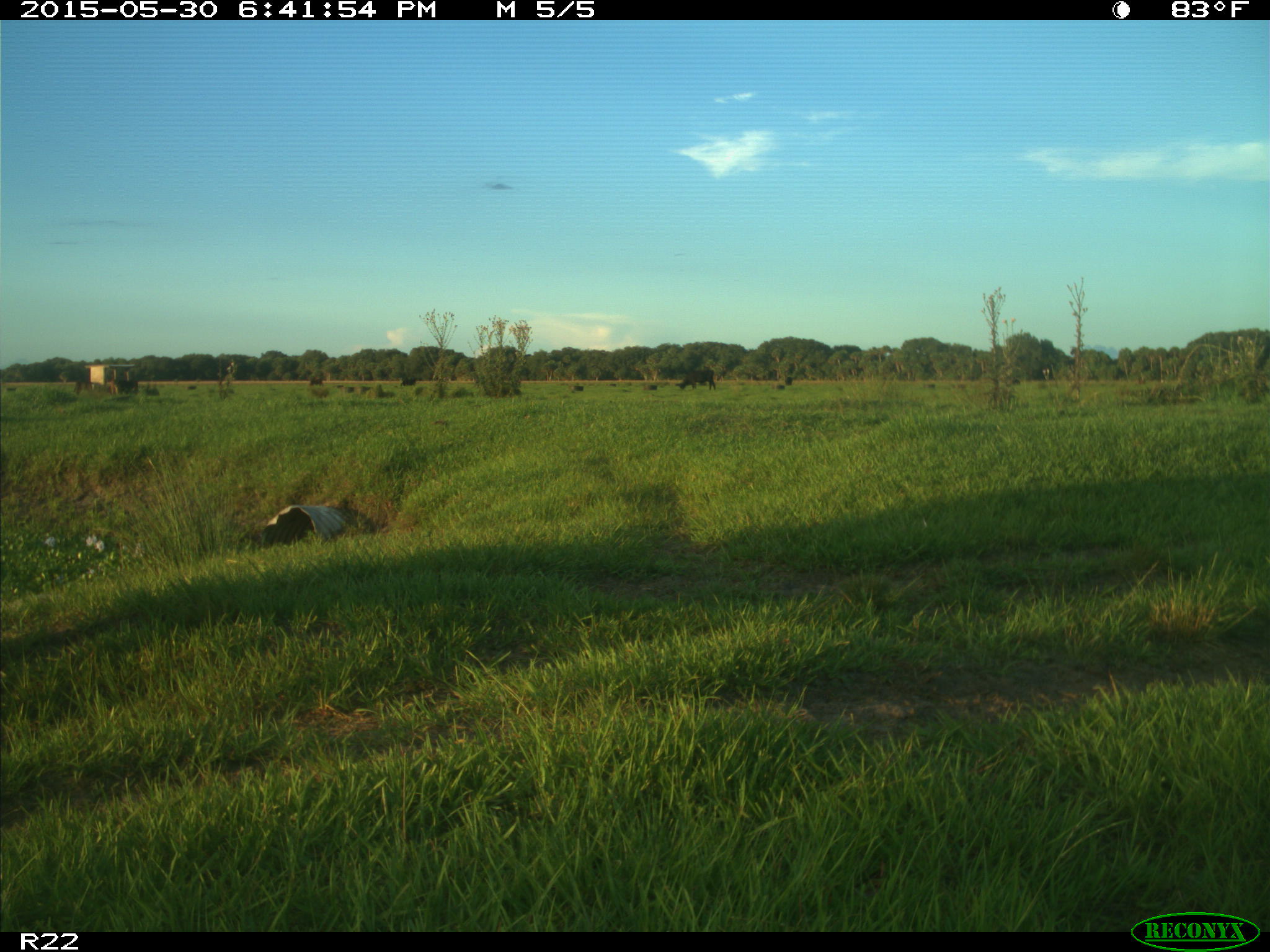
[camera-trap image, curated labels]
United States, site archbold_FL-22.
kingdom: Animalia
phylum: Chordata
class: Mammalia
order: Artiodactyla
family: Bovidae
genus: Bos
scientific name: Bos taurus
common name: domestic cow